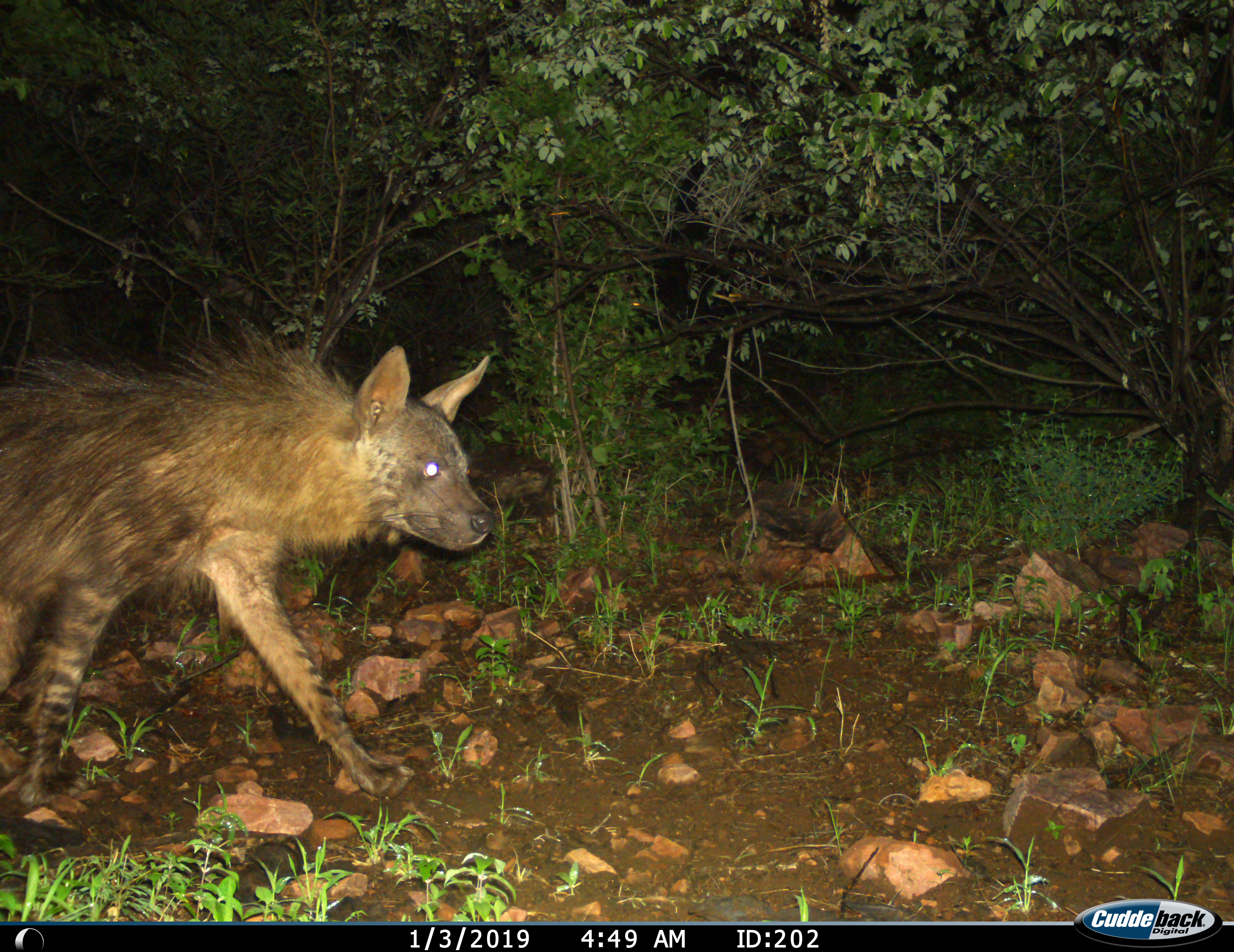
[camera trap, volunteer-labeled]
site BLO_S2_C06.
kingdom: Animalia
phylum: Chordata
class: Mammalia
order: Carnivora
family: Hyaenidae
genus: Parahyaena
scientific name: Parahyaena brunnea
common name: brown hyena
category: hyenabrown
Hyenabrown (brown hyena) (Parahyaena brunnea), count 1. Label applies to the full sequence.